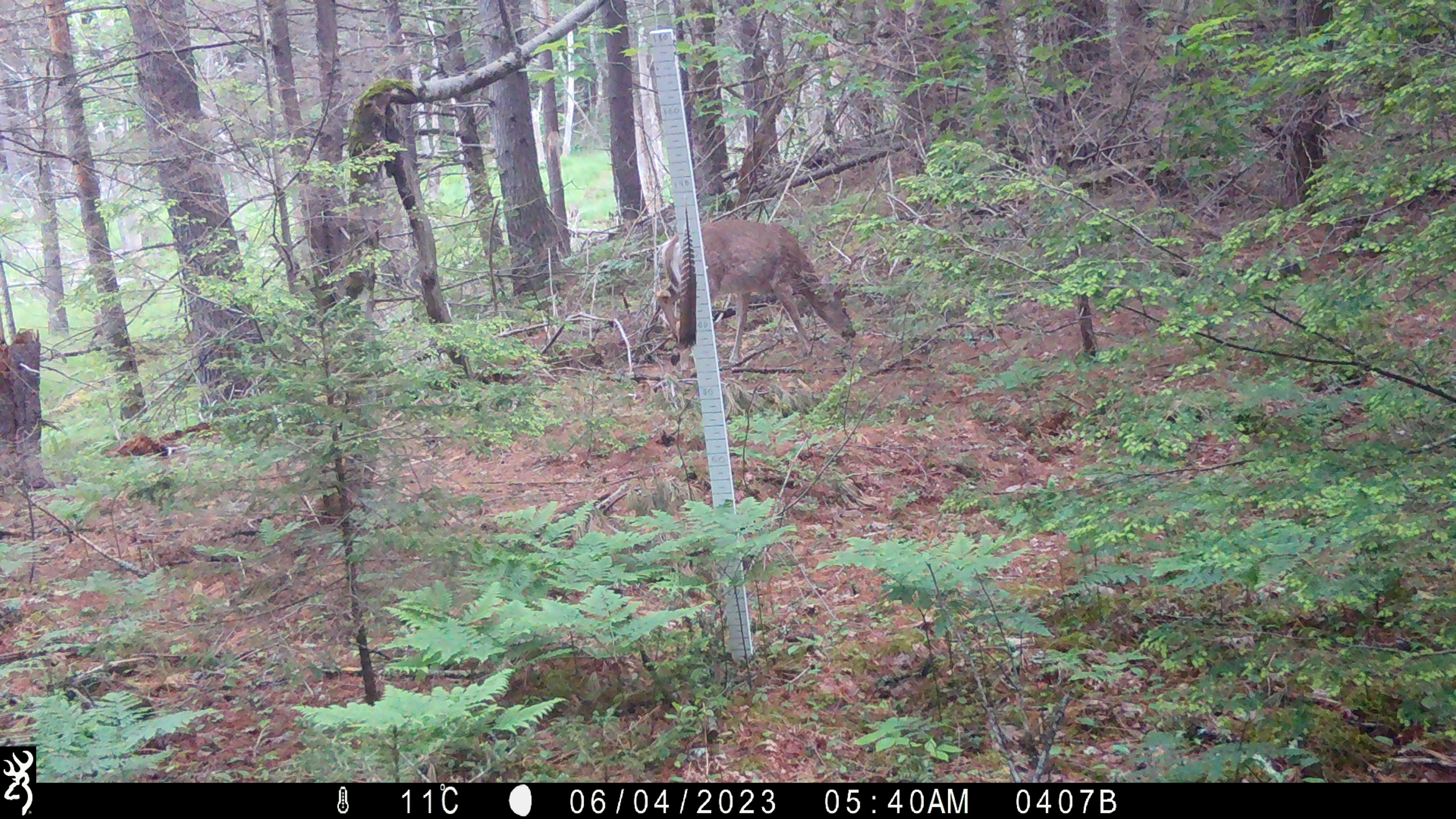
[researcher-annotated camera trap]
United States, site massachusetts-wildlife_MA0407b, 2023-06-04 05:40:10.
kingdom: Animalia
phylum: Chordata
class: Mammalia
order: Artiodactyla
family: Cervidae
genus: Odocoileus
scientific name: Odocoileus virginianus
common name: white-tailed deer